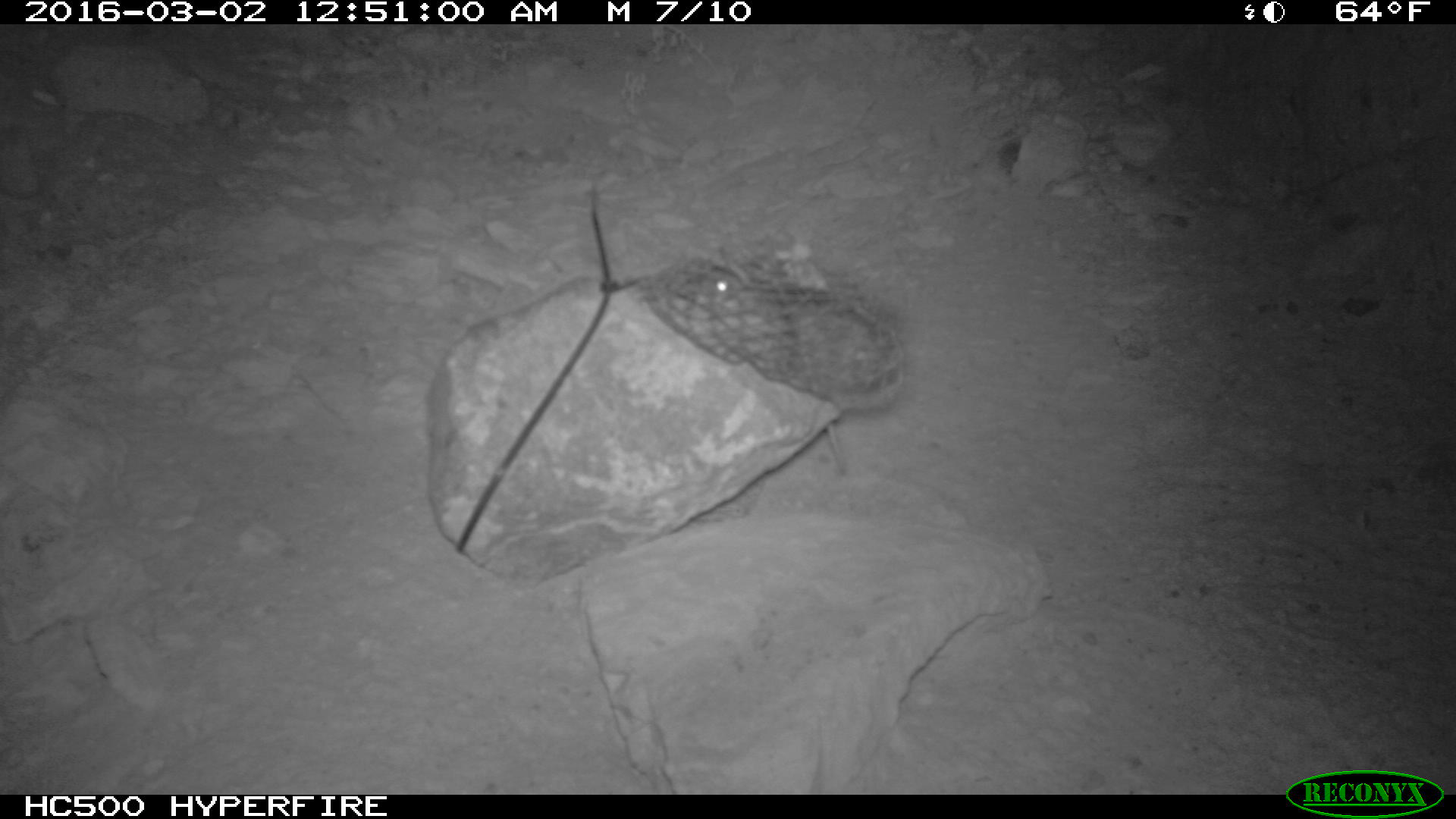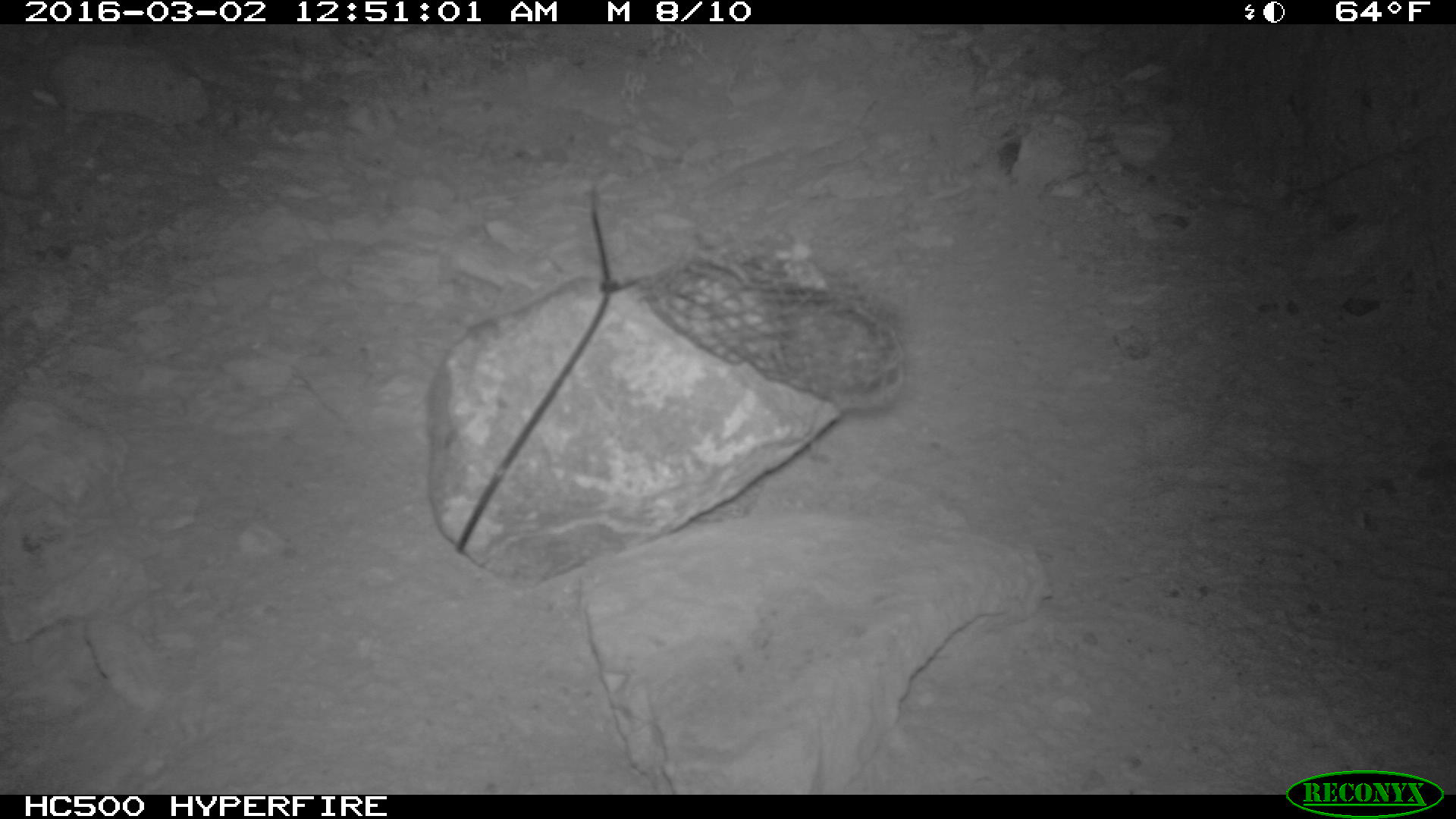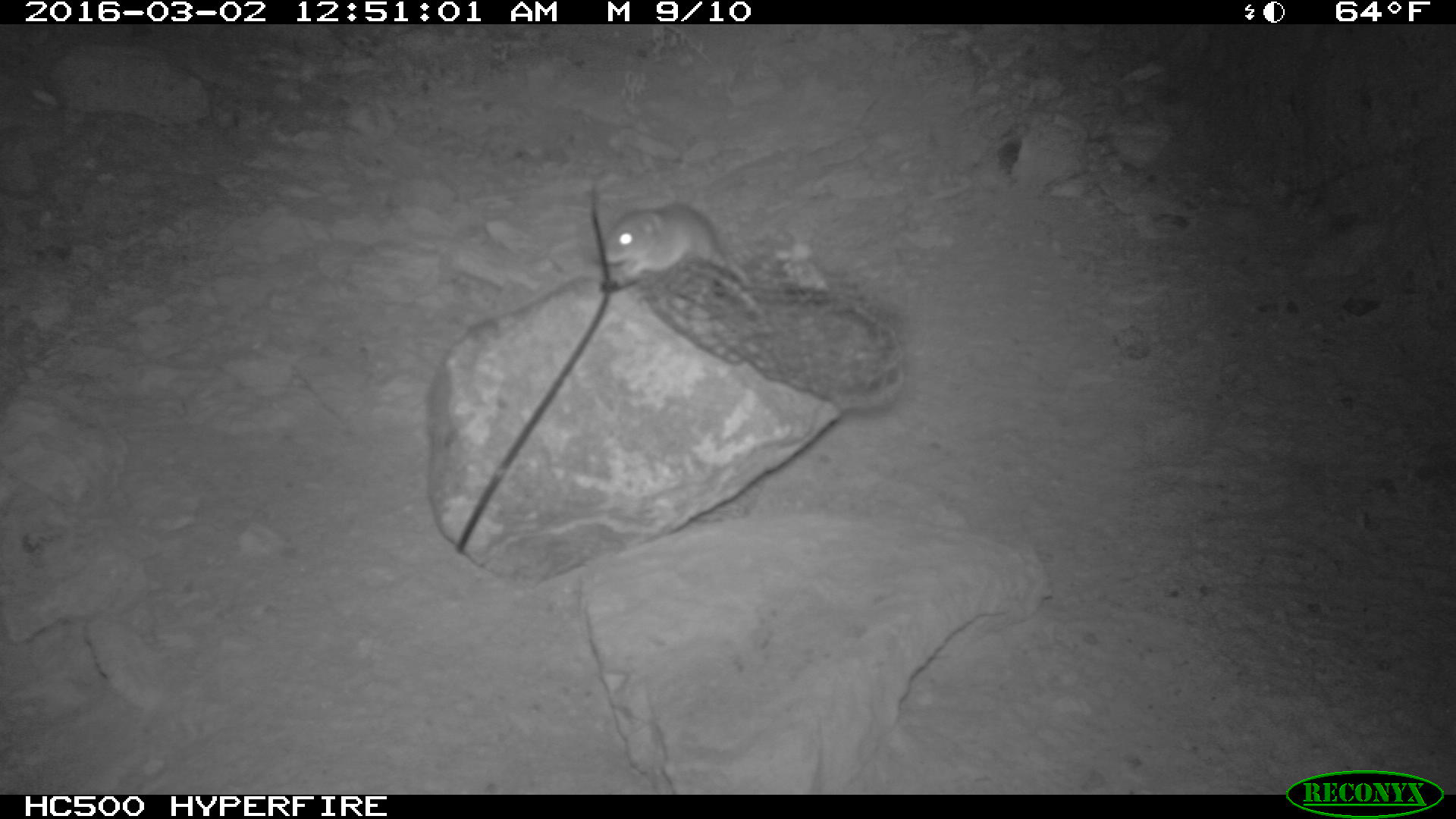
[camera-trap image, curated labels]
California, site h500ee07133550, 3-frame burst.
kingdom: Animalia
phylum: Chordata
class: Mammalia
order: Rodentia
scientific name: Rodentia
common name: rodent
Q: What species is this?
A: Rodent (Rodentia).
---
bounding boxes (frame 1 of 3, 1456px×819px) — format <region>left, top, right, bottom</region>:
rodent: <region>689, 259, 846, 473</region>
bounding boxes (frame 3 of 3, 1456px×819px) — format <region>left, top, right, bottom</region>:
rodent: <region>599, 201, 749, 284</region>